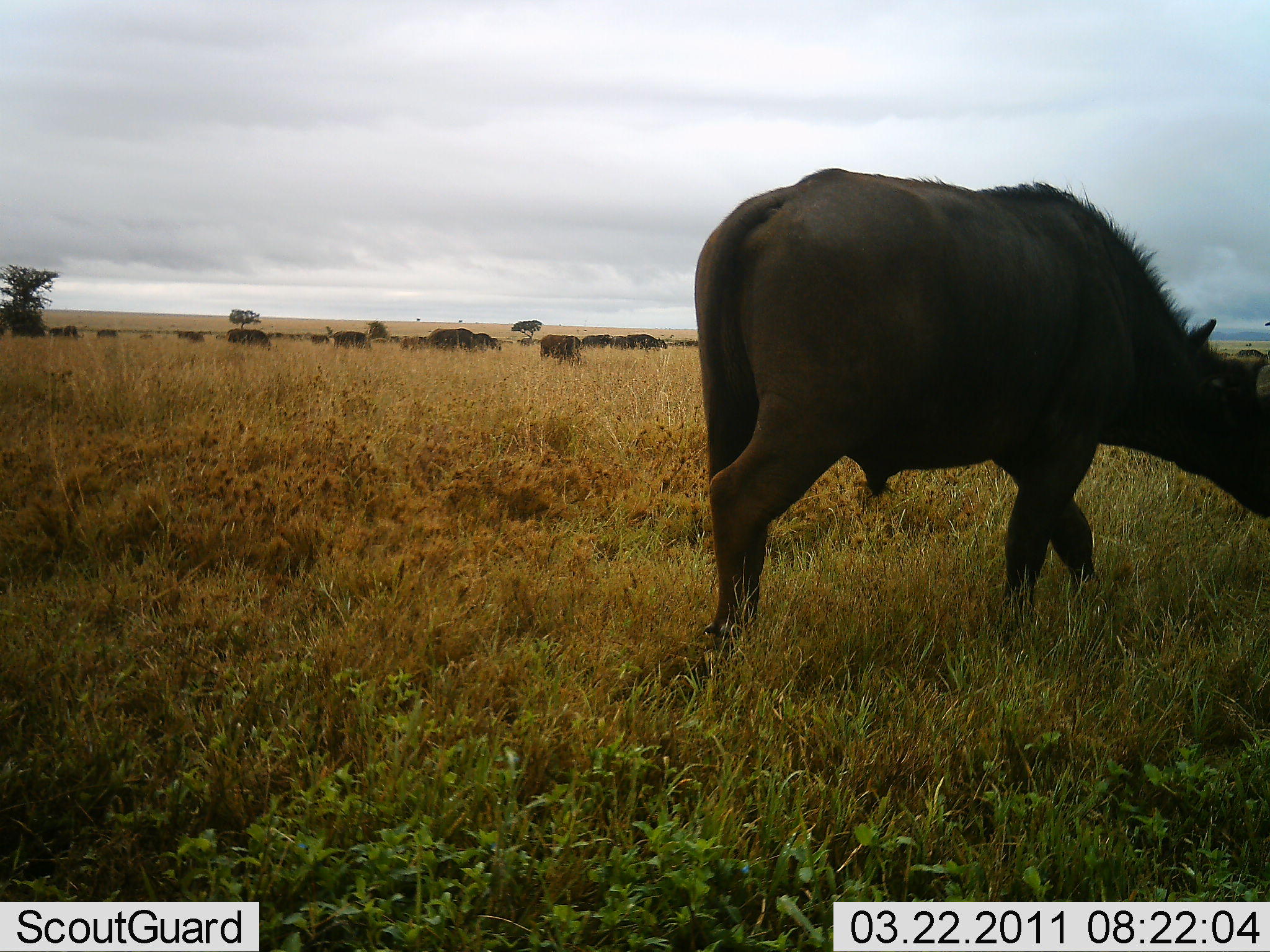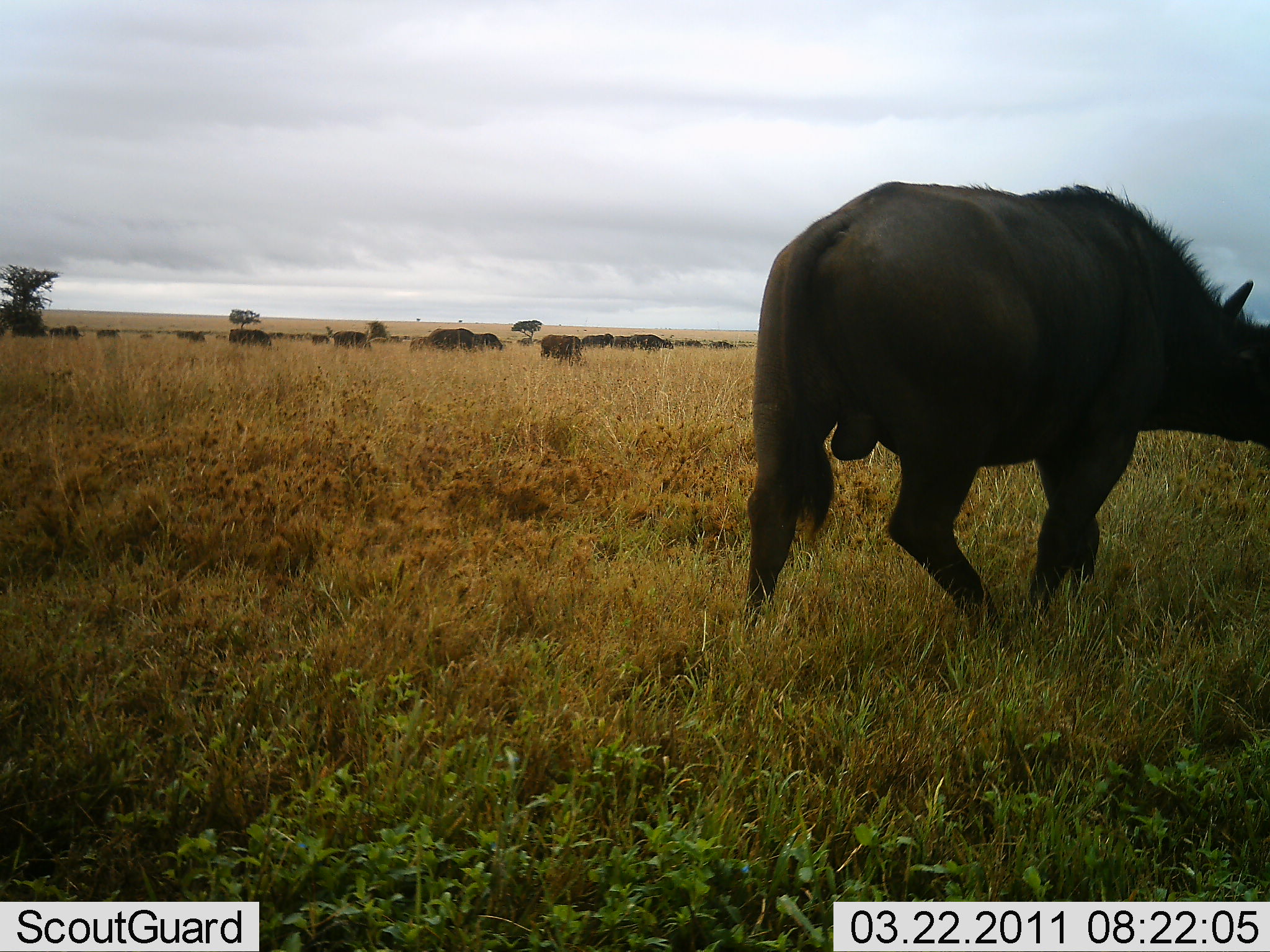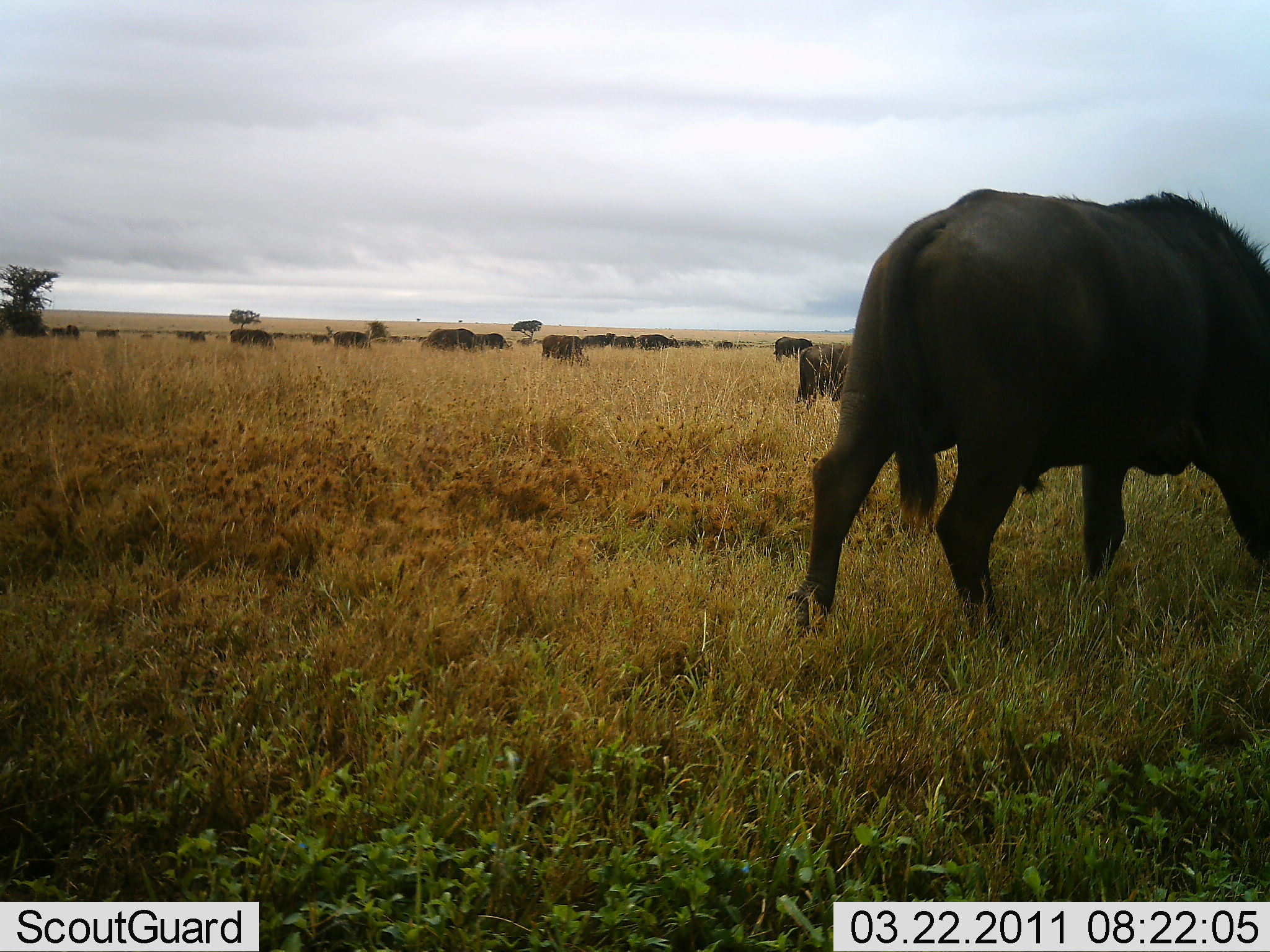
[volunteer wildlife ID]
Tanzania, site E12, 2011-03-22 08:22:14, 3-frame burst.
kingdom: Animalia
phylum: Chordata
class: Mammalia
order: Artiodactyla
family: Bovidae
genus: Syncerus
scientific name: Syncerus caffer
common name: cape buffalo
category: buffalo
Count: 11-50.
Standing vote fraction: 40%.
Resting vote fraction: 0%.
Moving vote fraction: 70%.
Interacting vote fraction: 0%.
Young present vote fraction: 0%.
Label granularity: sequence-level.